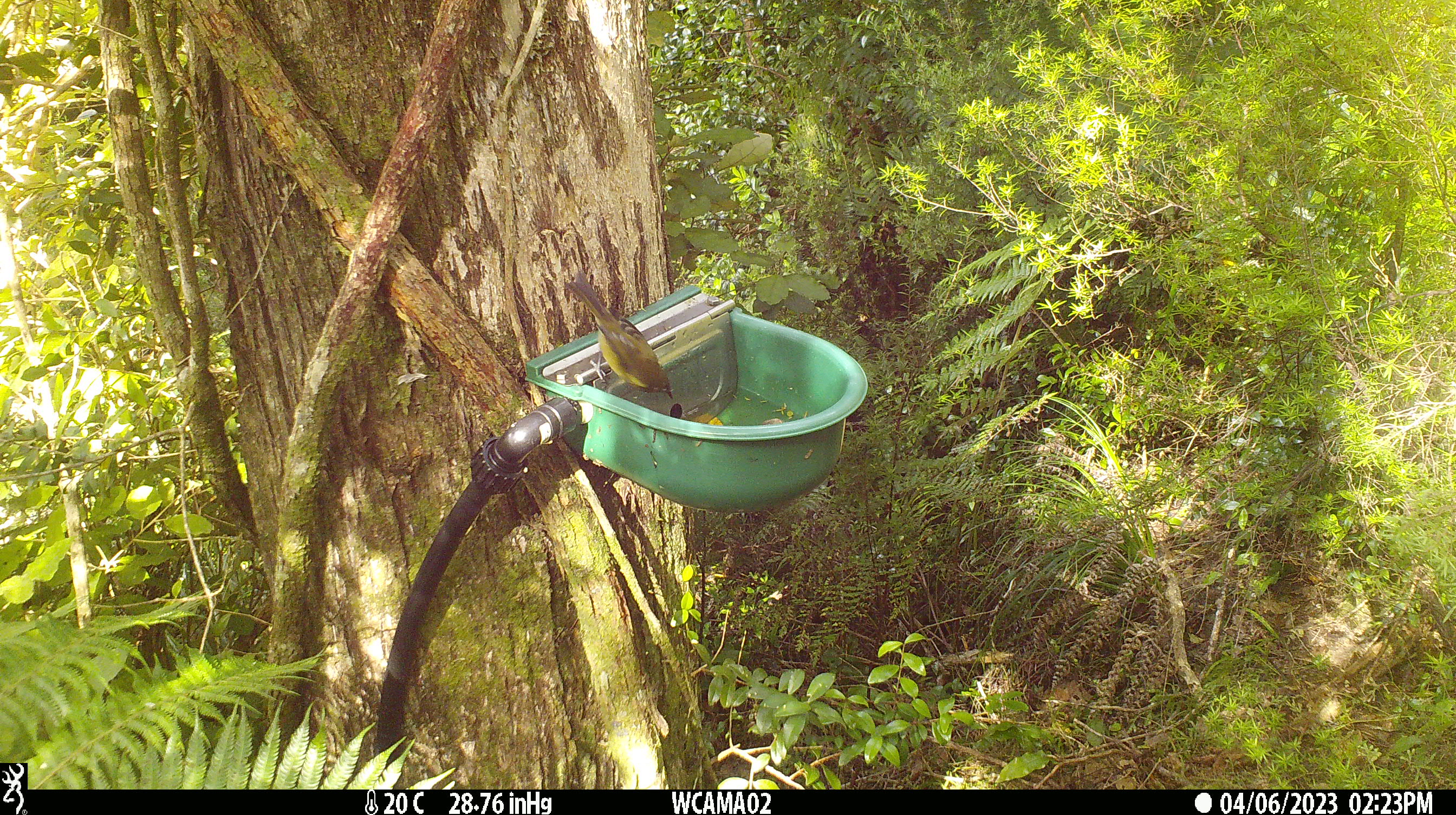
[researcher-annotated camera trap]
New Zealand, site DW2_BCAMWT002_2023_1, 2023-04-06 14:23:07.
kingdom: Animalia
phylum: Chordata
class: Aves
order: Passeriformes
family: Meliphagidae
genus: Anthornis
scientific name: Anthornis melanura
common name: new zealand bellbird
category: bellbird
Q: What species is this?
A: Bellbird (new zealand bellbird) (Anthornis melanura).